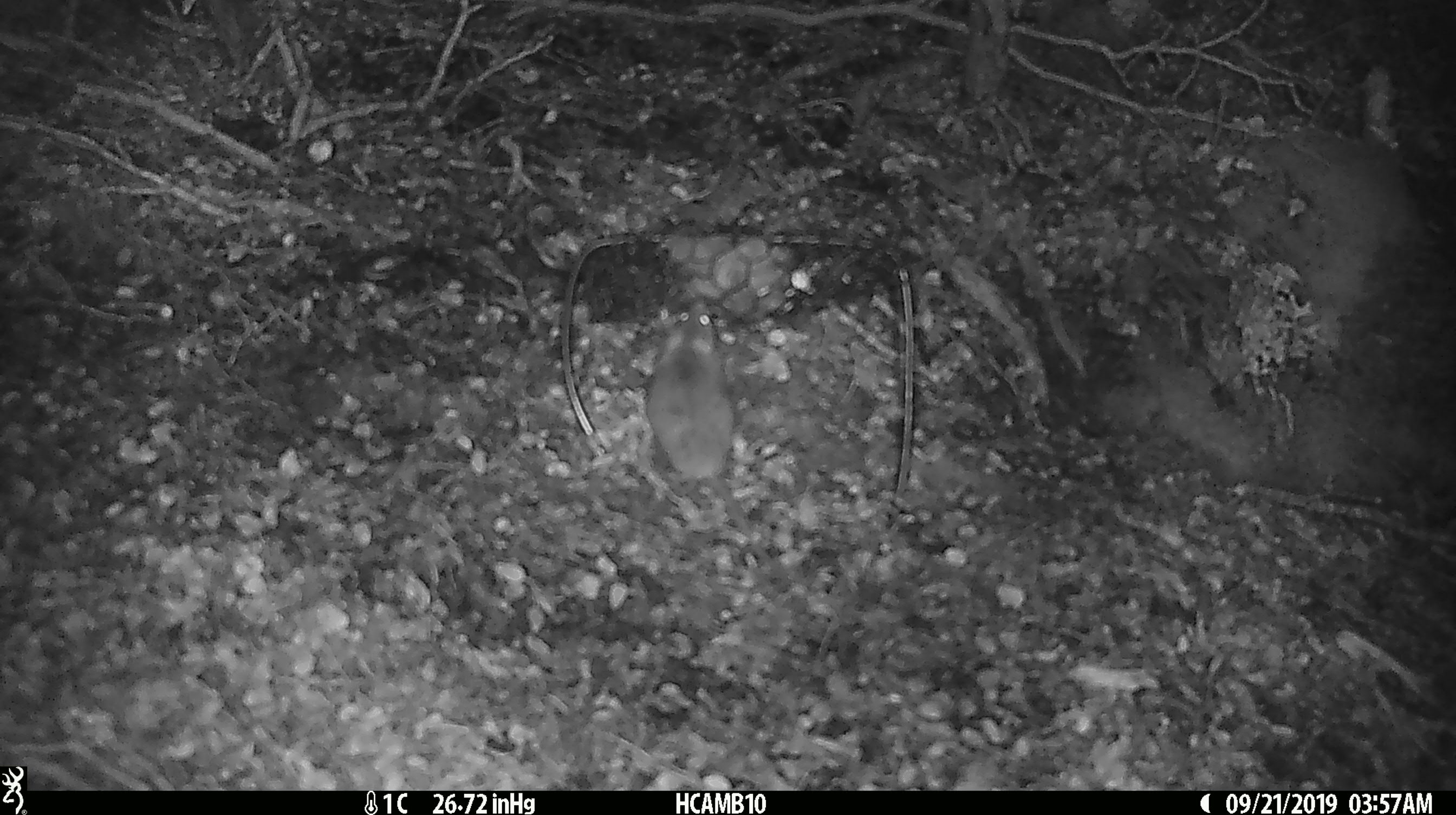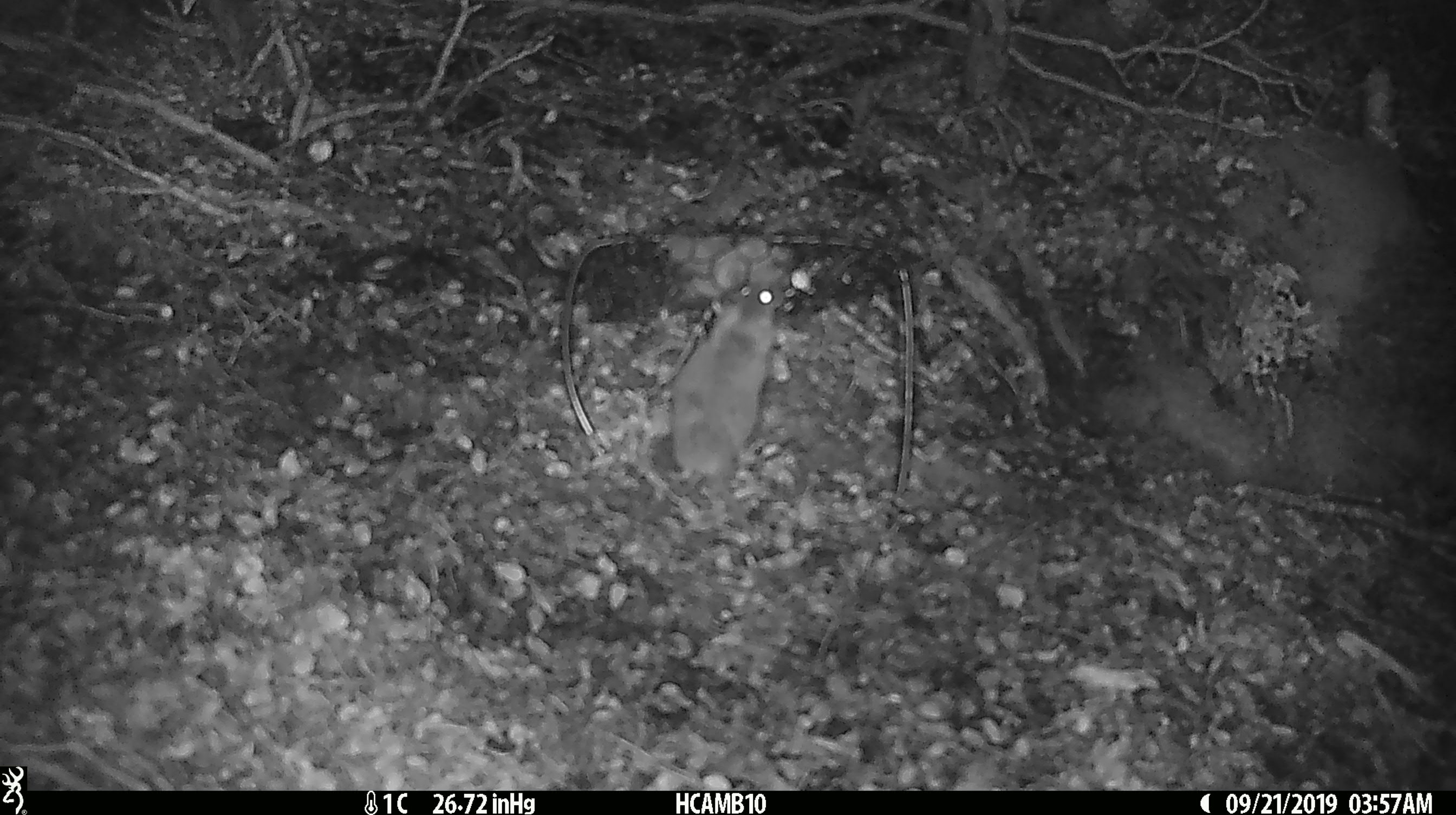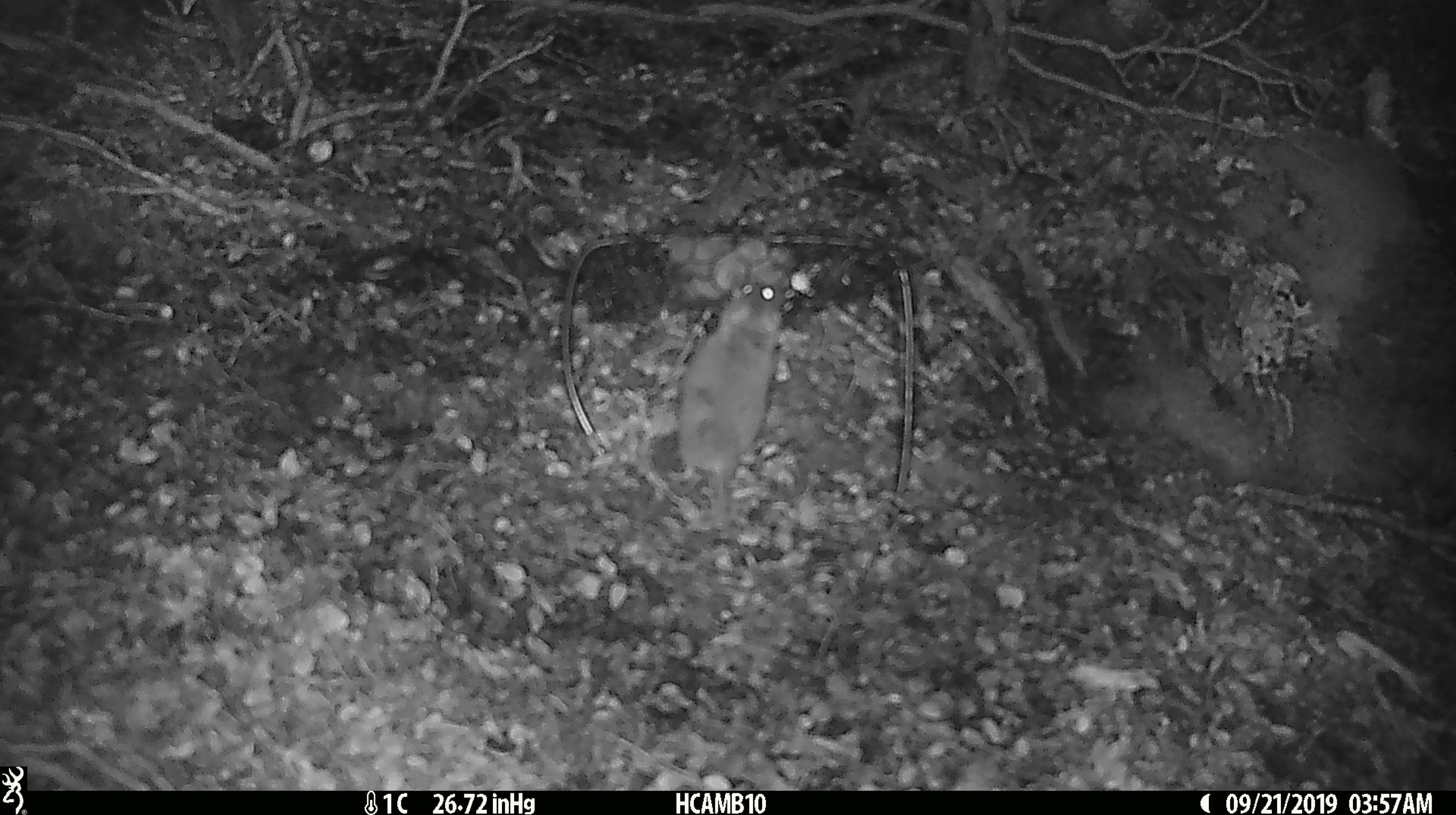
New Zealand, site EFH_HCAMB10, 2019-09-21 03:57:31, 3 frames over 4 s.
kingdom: Animalia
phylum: Chordata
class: Mammalia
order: Rodentia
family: Muridae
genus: Mus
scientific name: Mus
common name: mouse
Mouse (Mus).